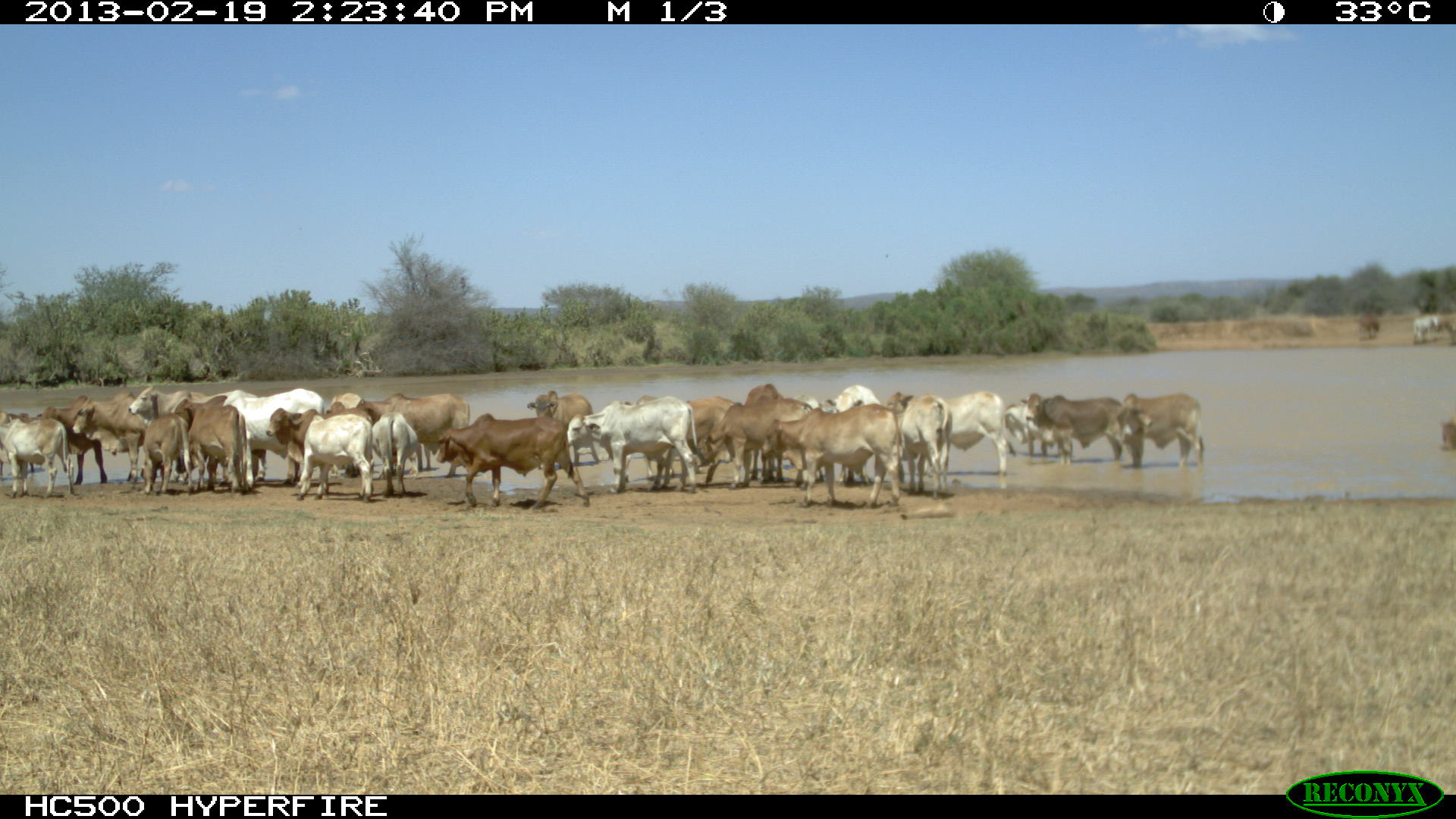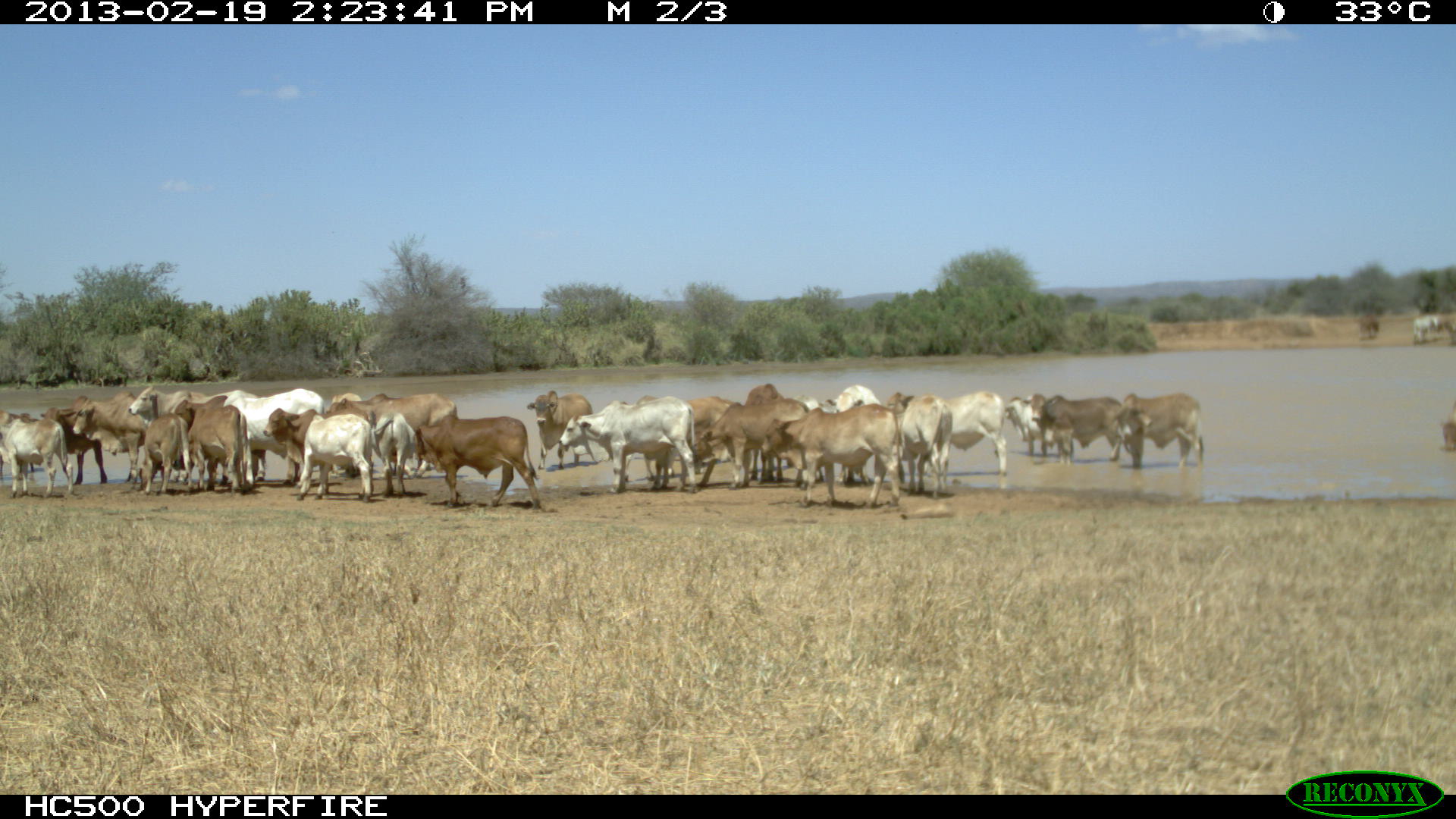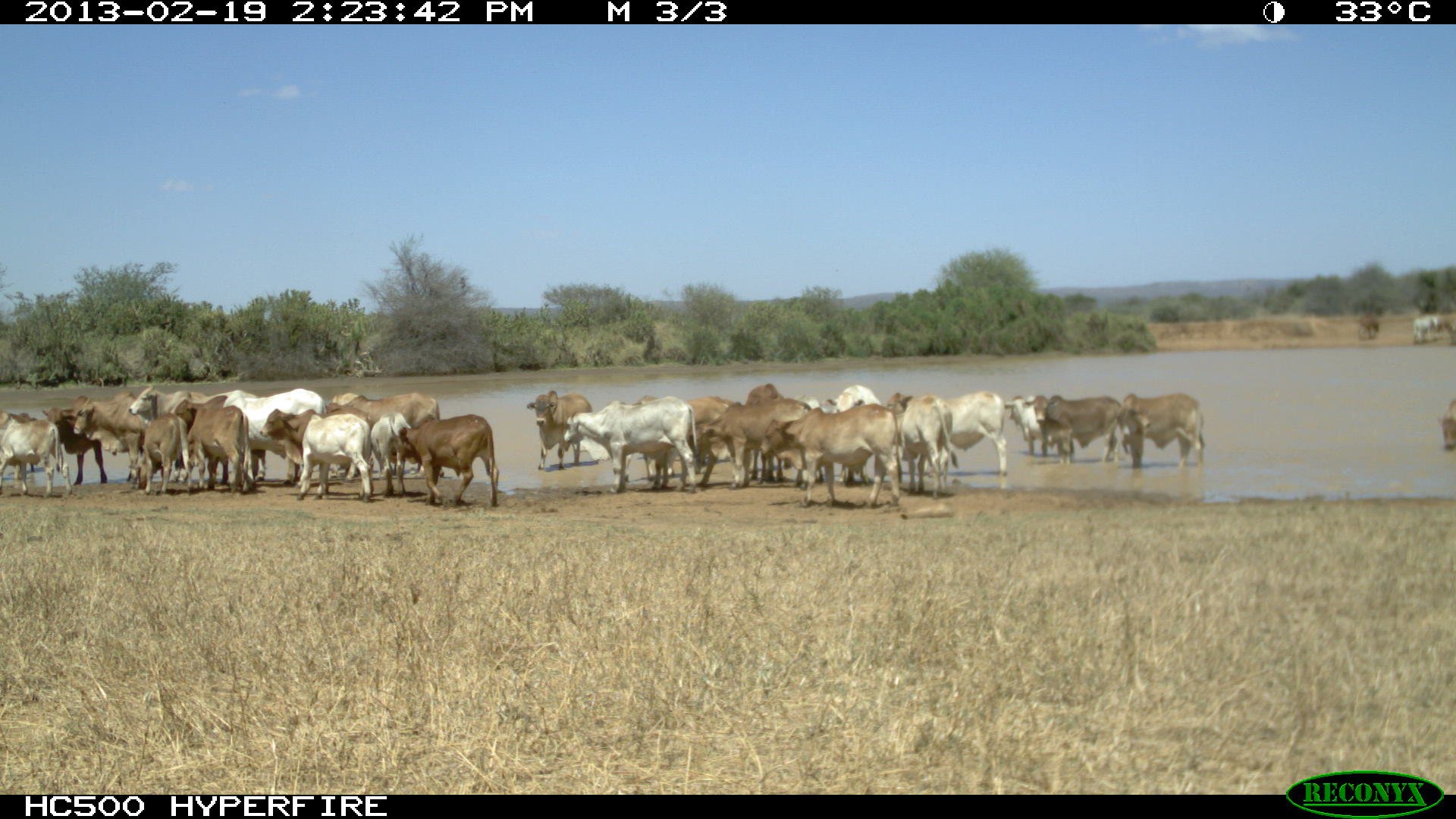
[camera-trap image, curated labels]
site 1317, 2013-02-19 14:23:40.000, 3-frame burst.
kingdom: Animalia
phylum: Chordata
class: Mammalia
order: Artiodactyla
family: Bovidae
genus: Bos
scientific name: Bos taurus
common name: domestic cattle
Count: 1.